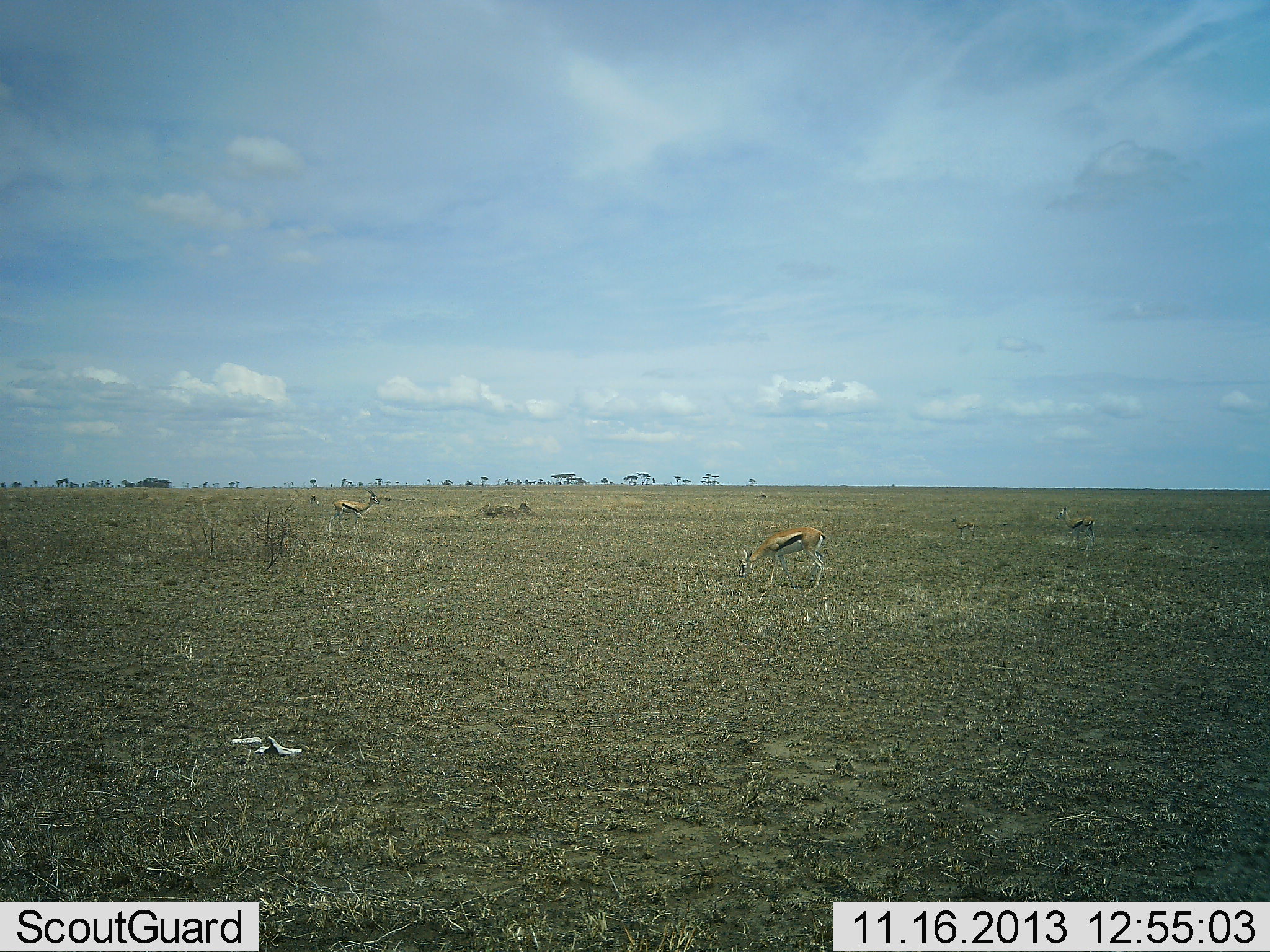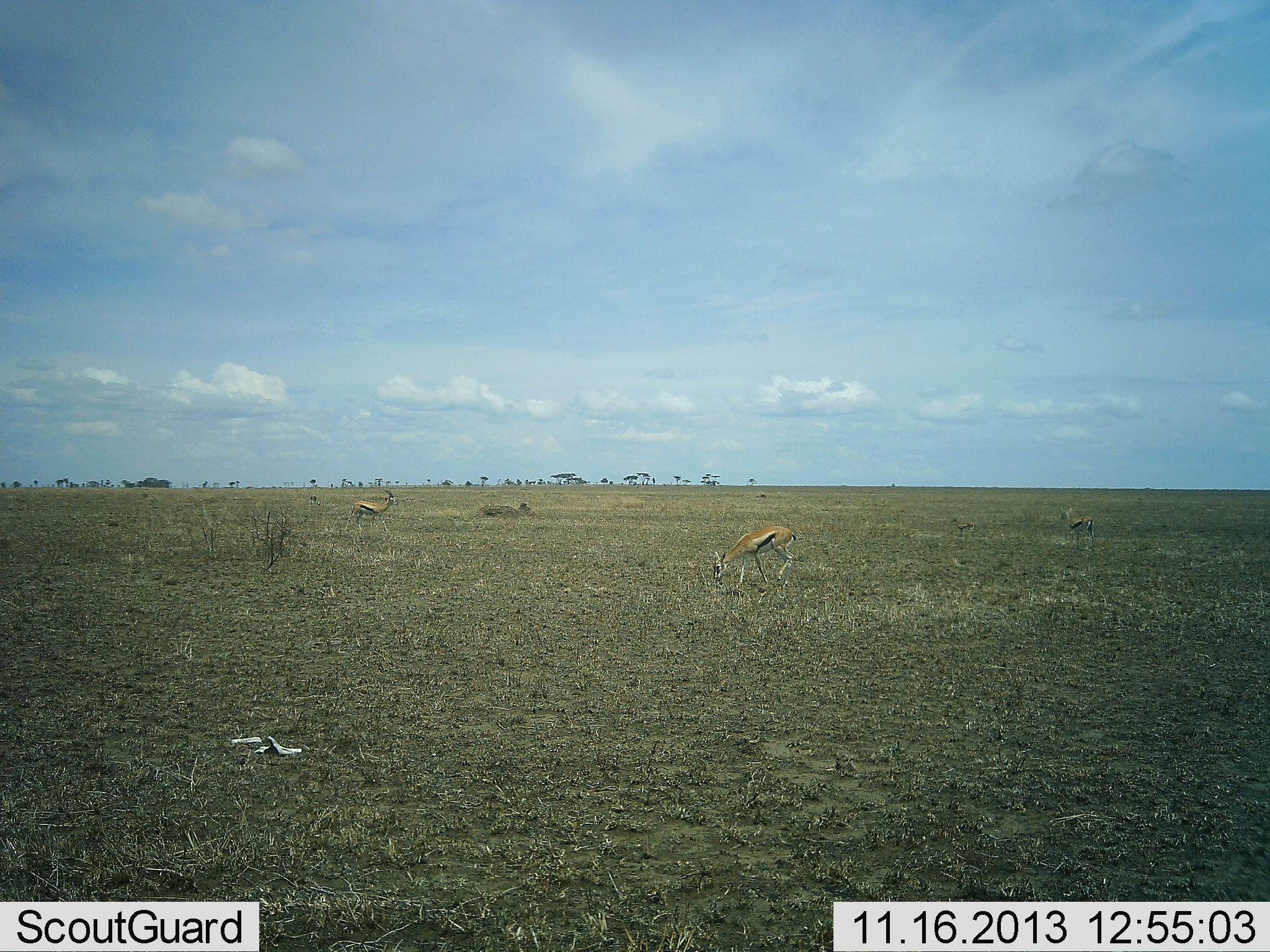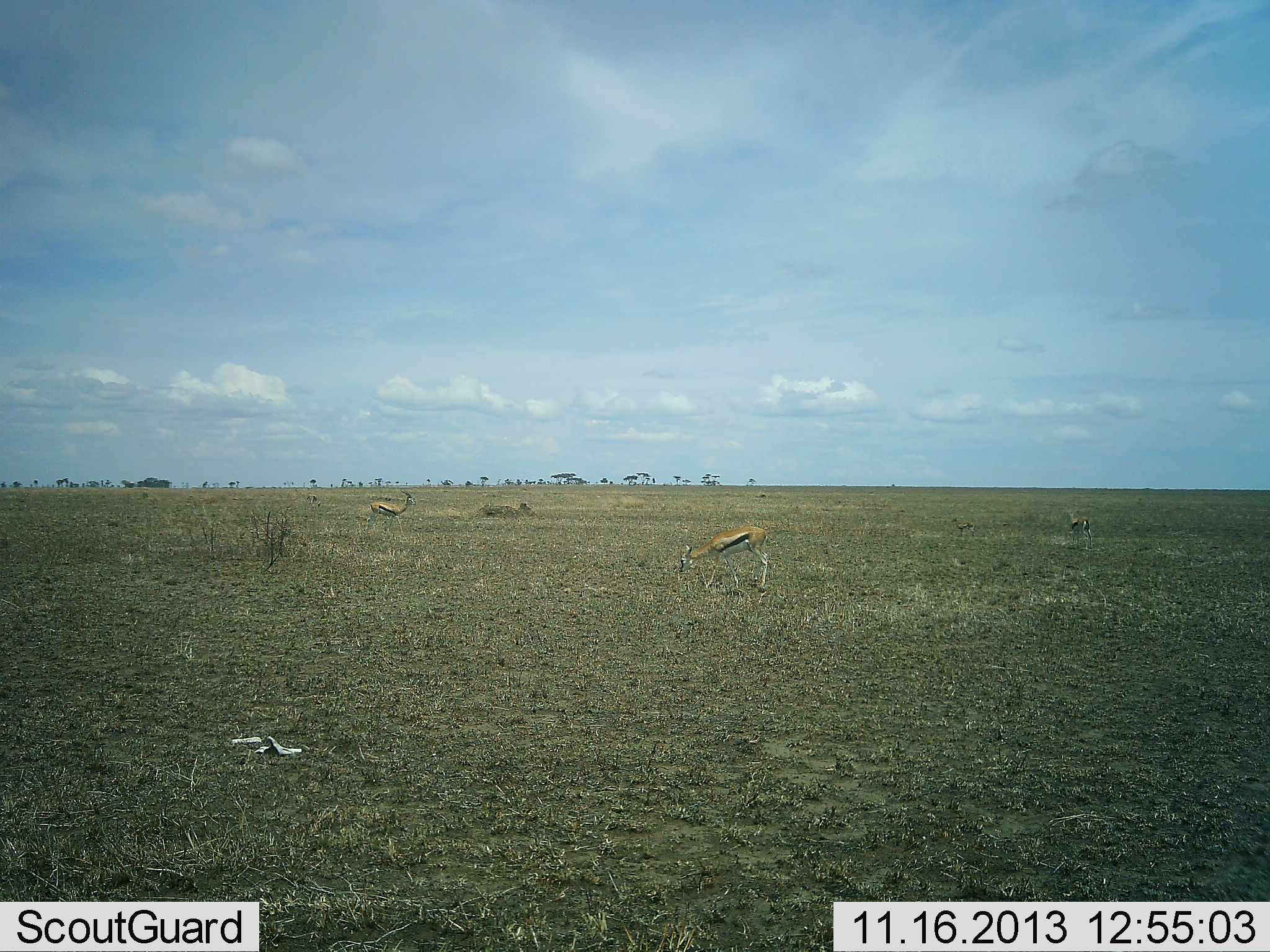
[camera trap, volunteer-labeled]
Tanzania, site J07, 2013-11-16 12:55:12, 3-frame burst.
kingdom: Animalia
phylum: Chordata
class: Mammalia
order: Artiodactyla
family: Bovidae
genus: Eudorcas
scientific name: Eudorcas thomsonii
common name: thomson's gazelle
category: gazellethomsons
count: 3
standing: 40%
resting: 0%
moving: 60%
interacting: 0%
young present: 10%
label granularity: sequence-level